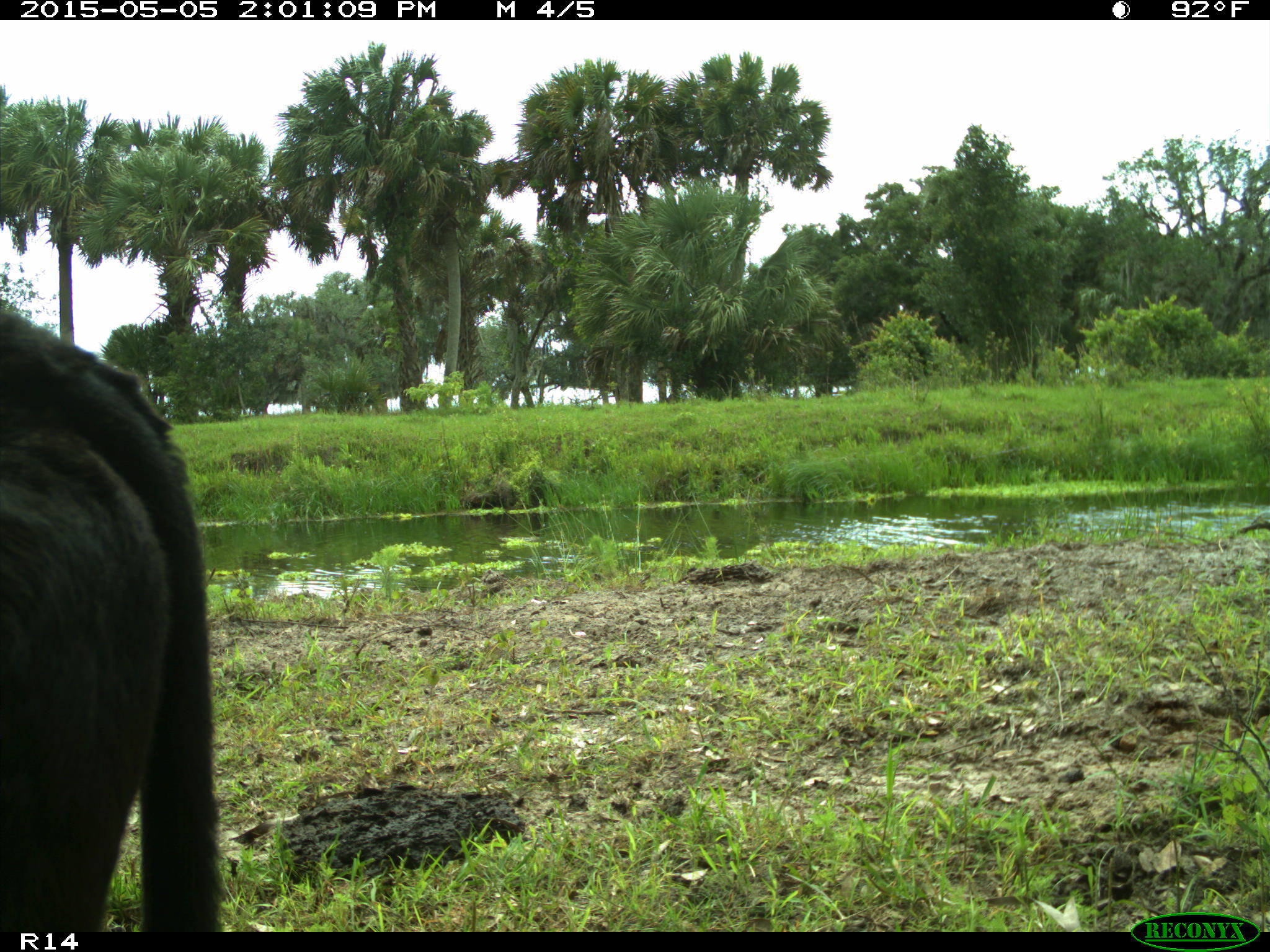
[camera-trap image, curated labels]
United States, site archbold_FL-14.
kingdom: Animalia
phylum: Chordata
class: Mammalia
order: Artiodactyla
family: Bovidae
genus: Bos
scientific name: Bos taurus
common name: domestic cow